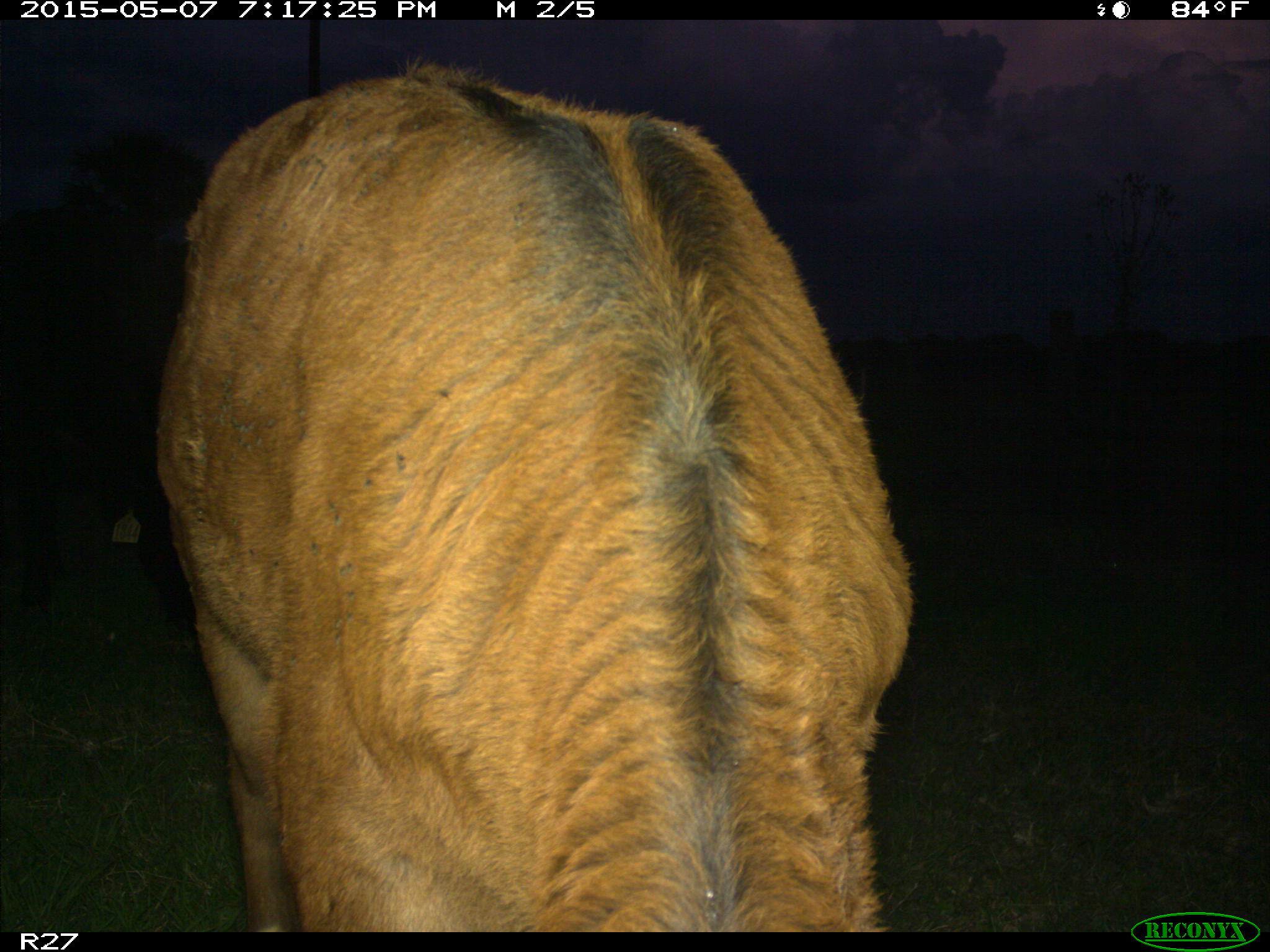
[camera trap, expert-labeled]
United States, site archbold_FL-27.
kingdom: Animalia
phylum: Chordata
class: Mammalia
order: Artiodactyla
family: Bovidae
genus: Bos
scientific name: Bos taurus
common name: domestic cow